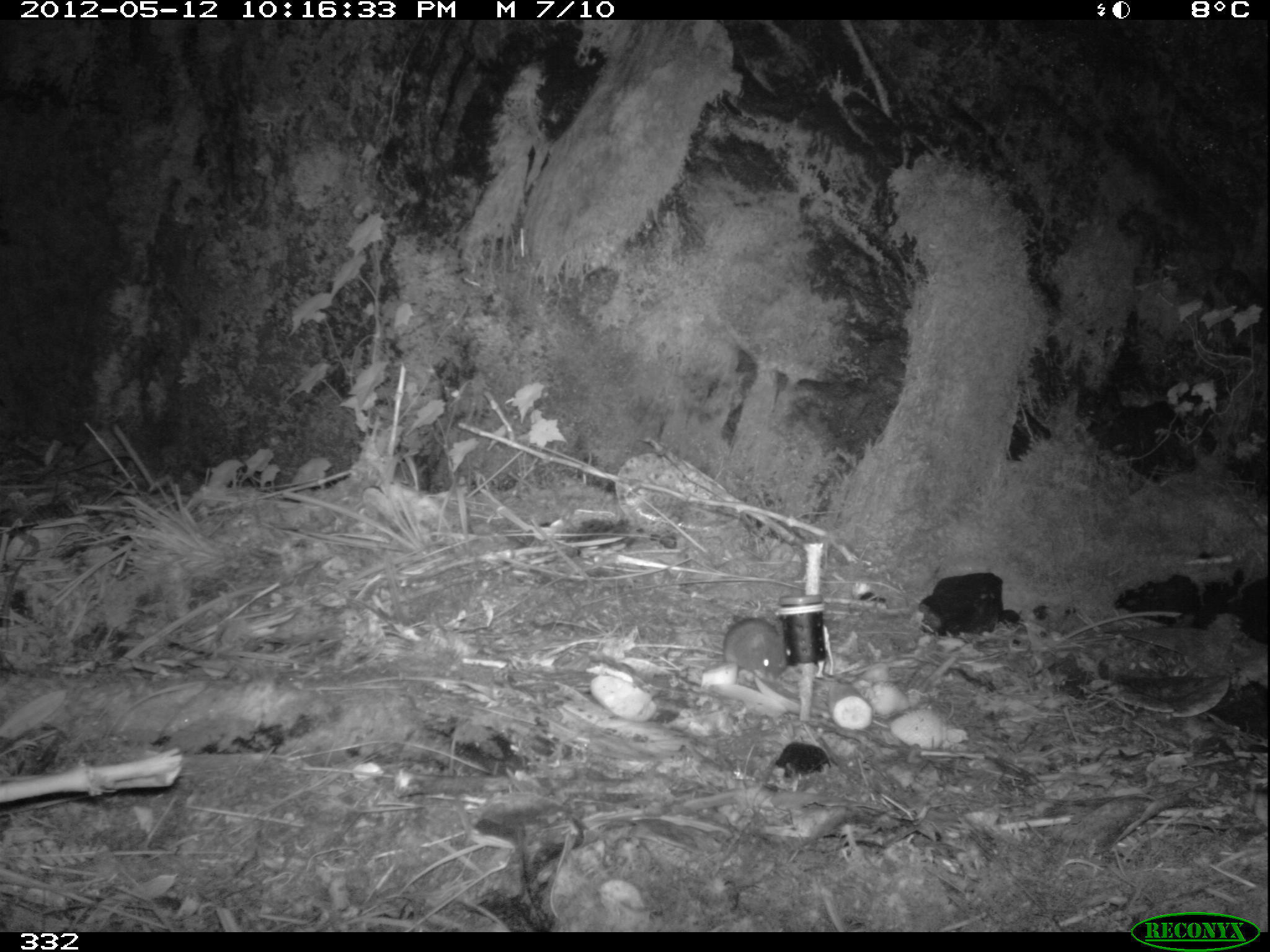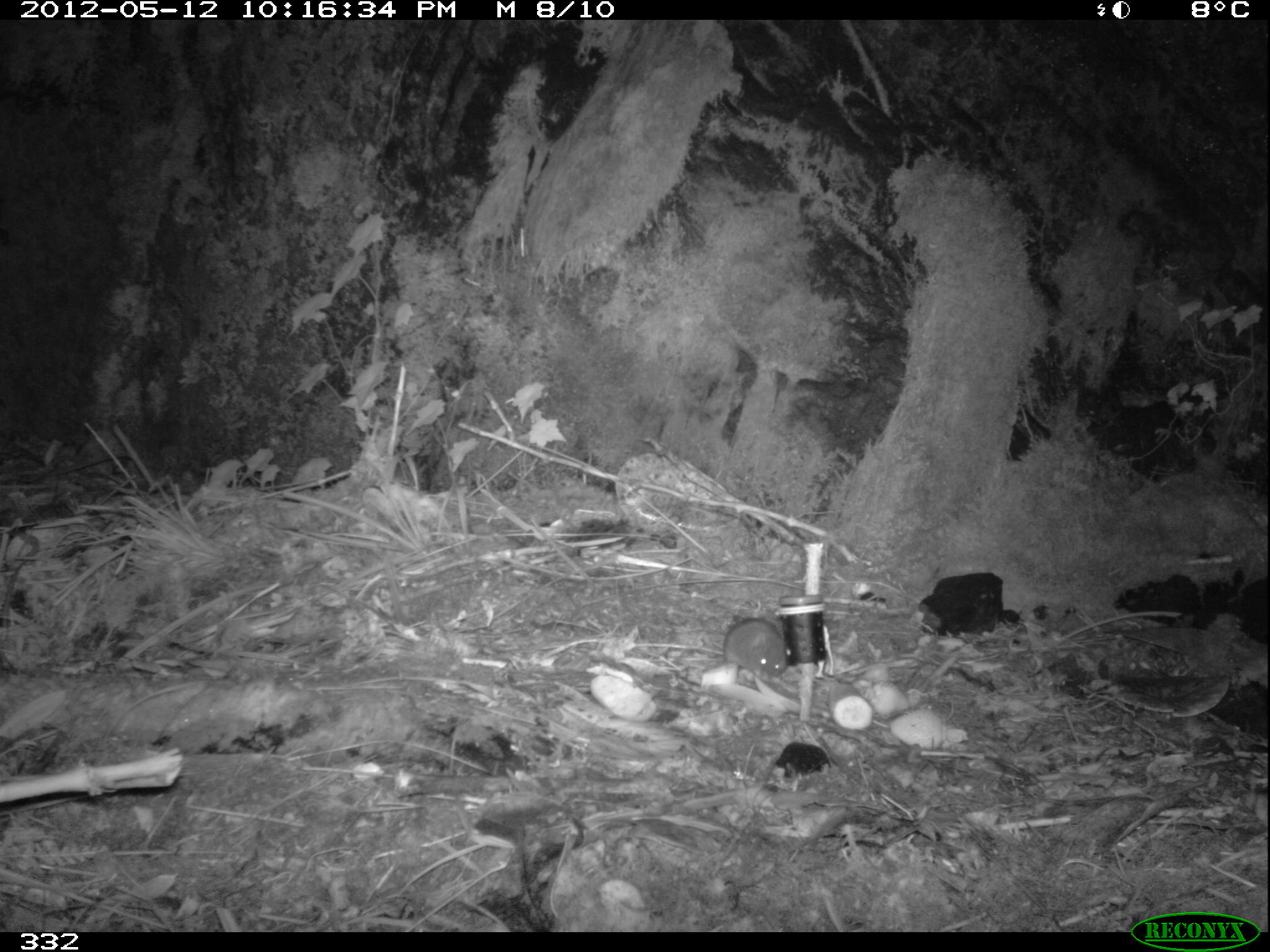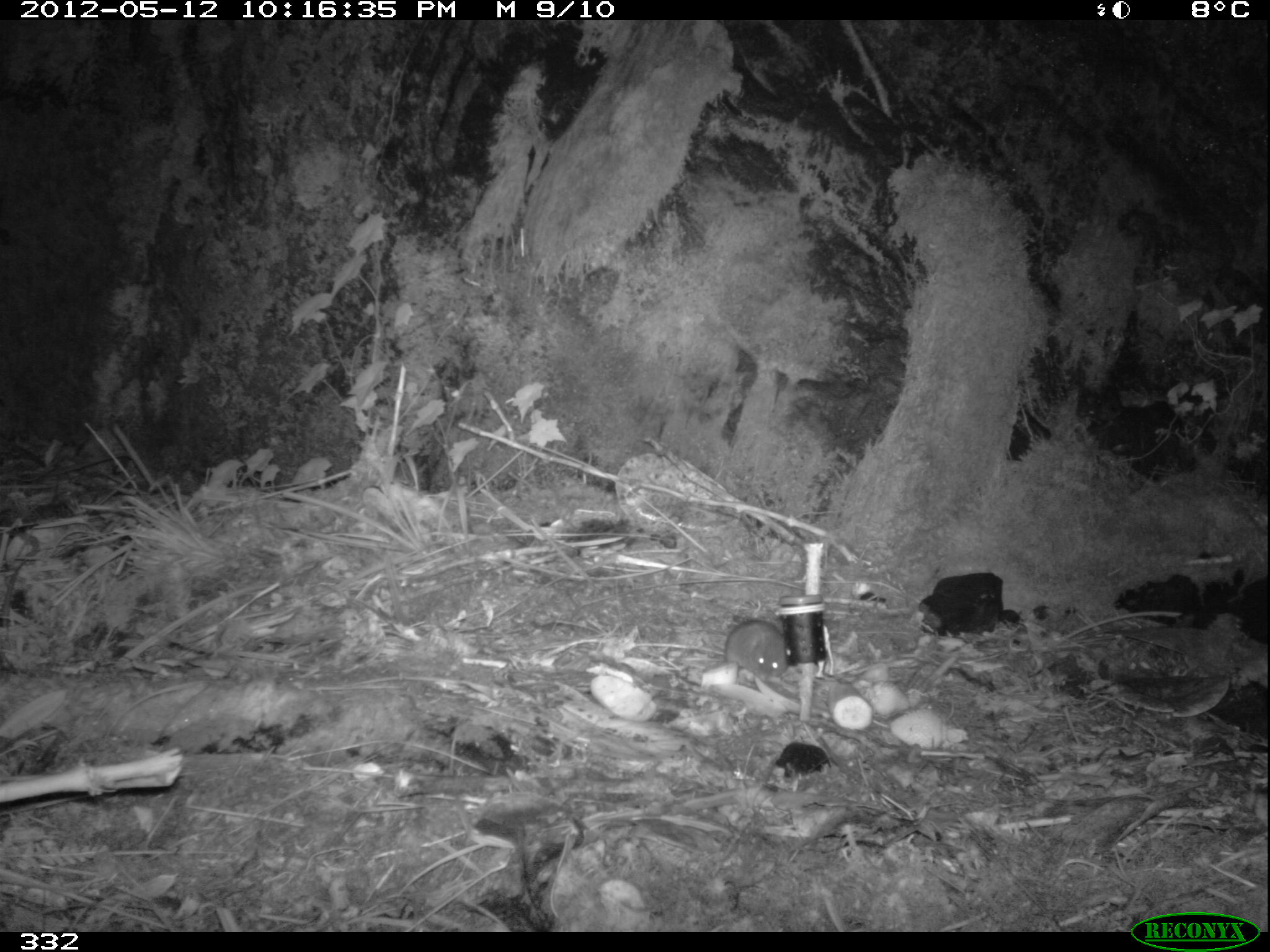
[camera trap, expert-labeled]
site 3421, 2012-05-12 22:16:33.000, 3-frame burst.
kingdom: Animalia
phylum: Chordata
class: Mammalia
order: Rodentia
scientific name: Rodentia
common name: rodents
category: unknown rodent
Unknown rodent (rodents) (Rodentia).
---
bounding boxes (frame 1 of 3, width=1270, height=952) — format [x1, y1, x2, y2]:
unknown rodent: [720, 617, 788, 681]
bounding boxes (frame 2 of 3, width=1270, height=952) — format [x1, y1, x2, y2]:
unknown rodent: [718, 615, 789, 681]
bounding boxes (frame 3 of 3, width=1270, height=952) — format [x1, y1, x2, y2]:
unknown rodent: [722, 619, 792, 683]